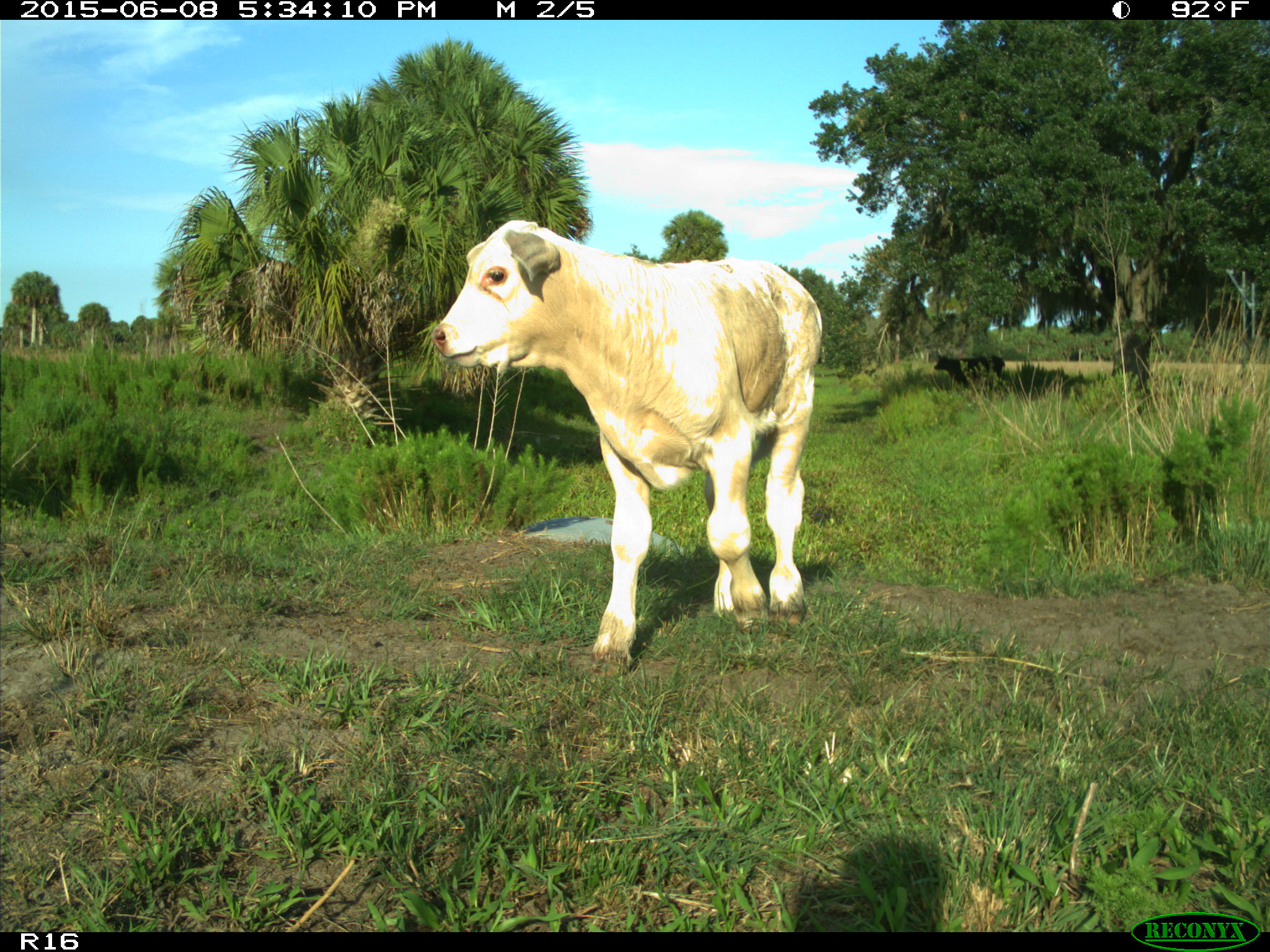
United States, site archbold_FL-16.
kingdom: Animalia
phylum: Chordata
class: Mammalia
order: Artiodactyla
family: Bovidae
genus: Bos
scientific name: Bos taurus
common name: domestic cow